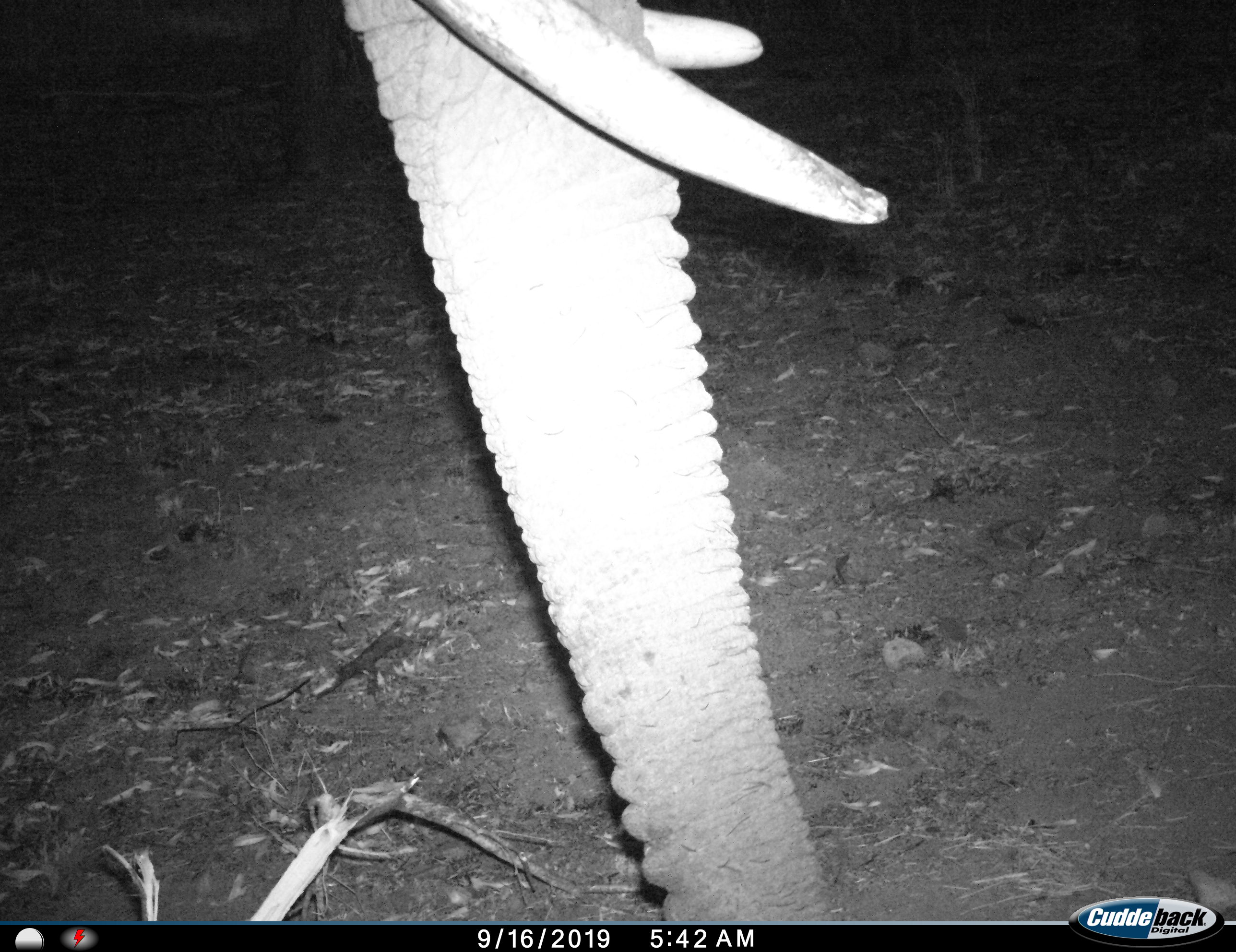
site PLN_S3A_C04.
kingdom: Animalia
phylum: Chordata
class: Mammalia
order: Proboscidea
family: Elephantidae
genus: Loxodonta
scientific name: Loxodonta africana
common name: african bush elephant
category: elephant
Elephant (african bush elephant) (Loxodonta africana), count 1. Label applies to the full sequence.